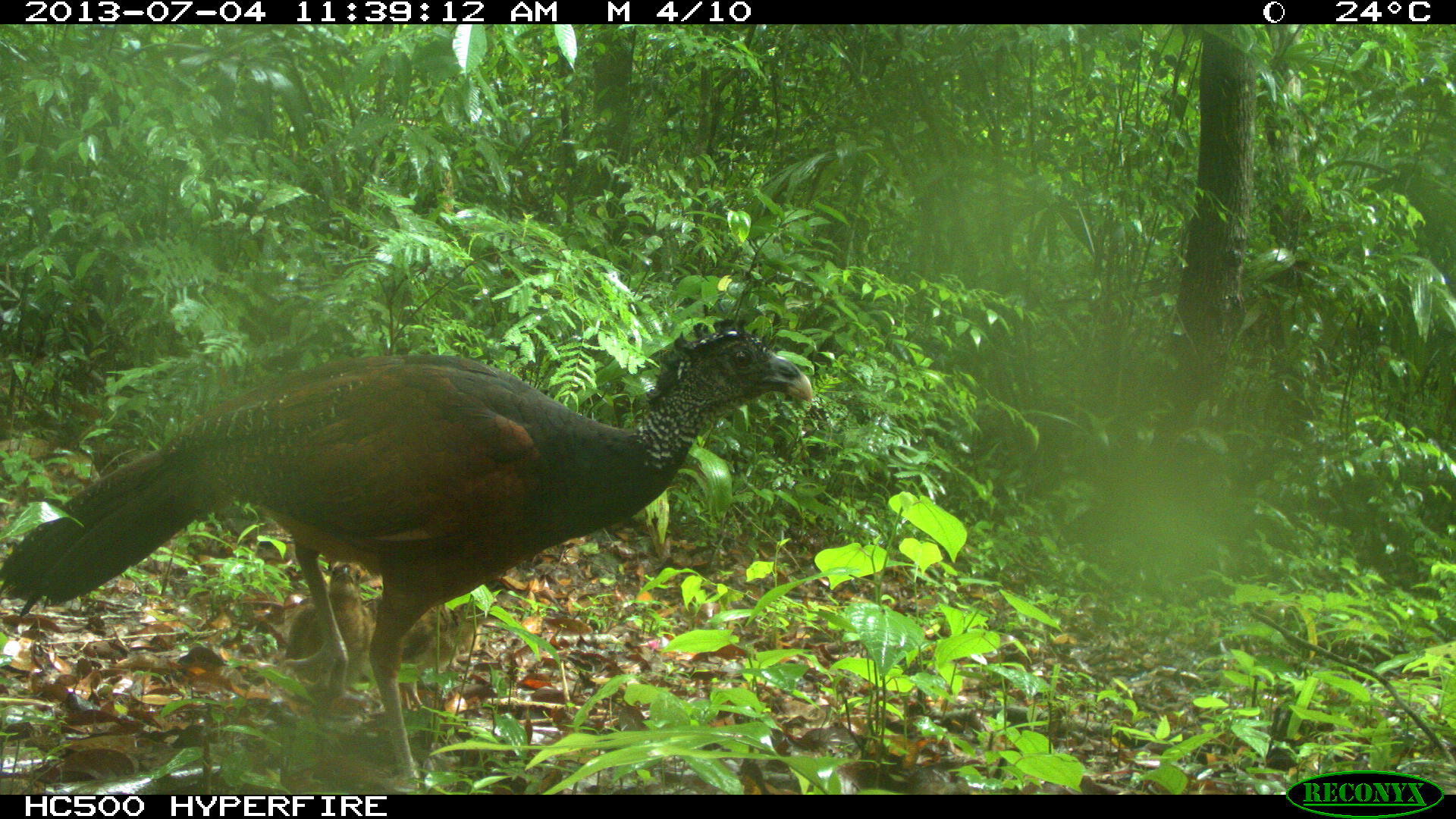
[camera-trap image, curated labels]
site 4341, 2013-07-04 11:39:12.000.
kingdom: Animalia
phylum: Chordata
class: Aves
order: Galliformes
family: Cracidae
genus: Crax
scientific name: Crax rubra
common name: great curassow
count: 3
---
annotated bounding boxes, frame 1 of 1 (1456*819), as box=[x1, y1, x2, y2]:
crax rubra: box=[0, 317, 812, 793]